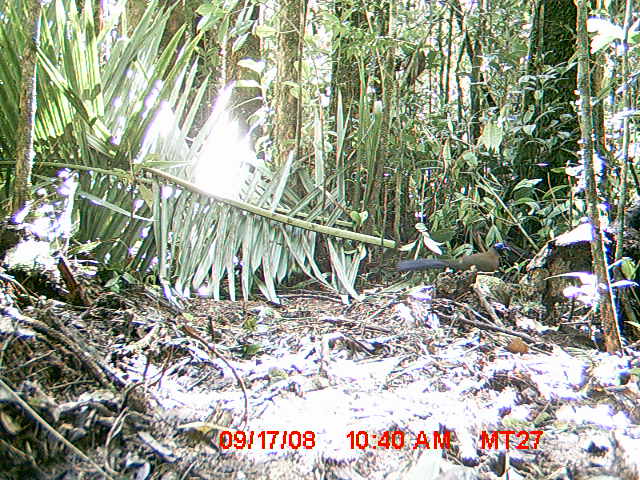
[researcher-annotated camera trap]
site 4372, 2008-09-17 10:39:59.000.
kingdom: Animalia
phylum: Chordata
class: Aves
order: Cuculiformes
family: Cuculidae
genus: Coua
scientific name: Coua serriana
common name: red-breasted coua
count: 1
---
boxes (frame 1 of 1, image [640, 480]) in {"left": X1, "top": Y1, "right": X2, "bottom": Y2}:
coua serriana: {"left": 393, "top": 242, "right": 511, "bottom": 275}